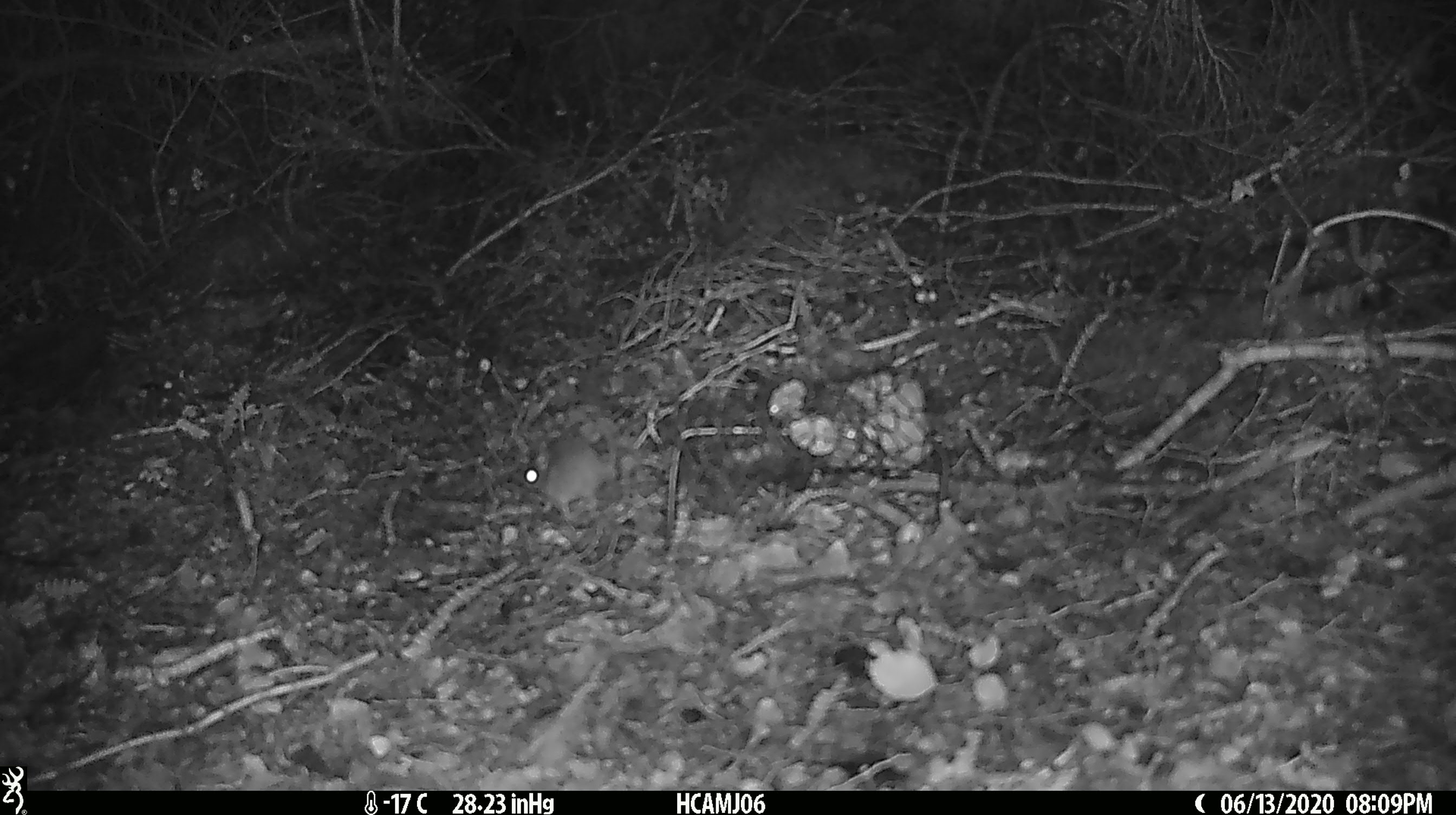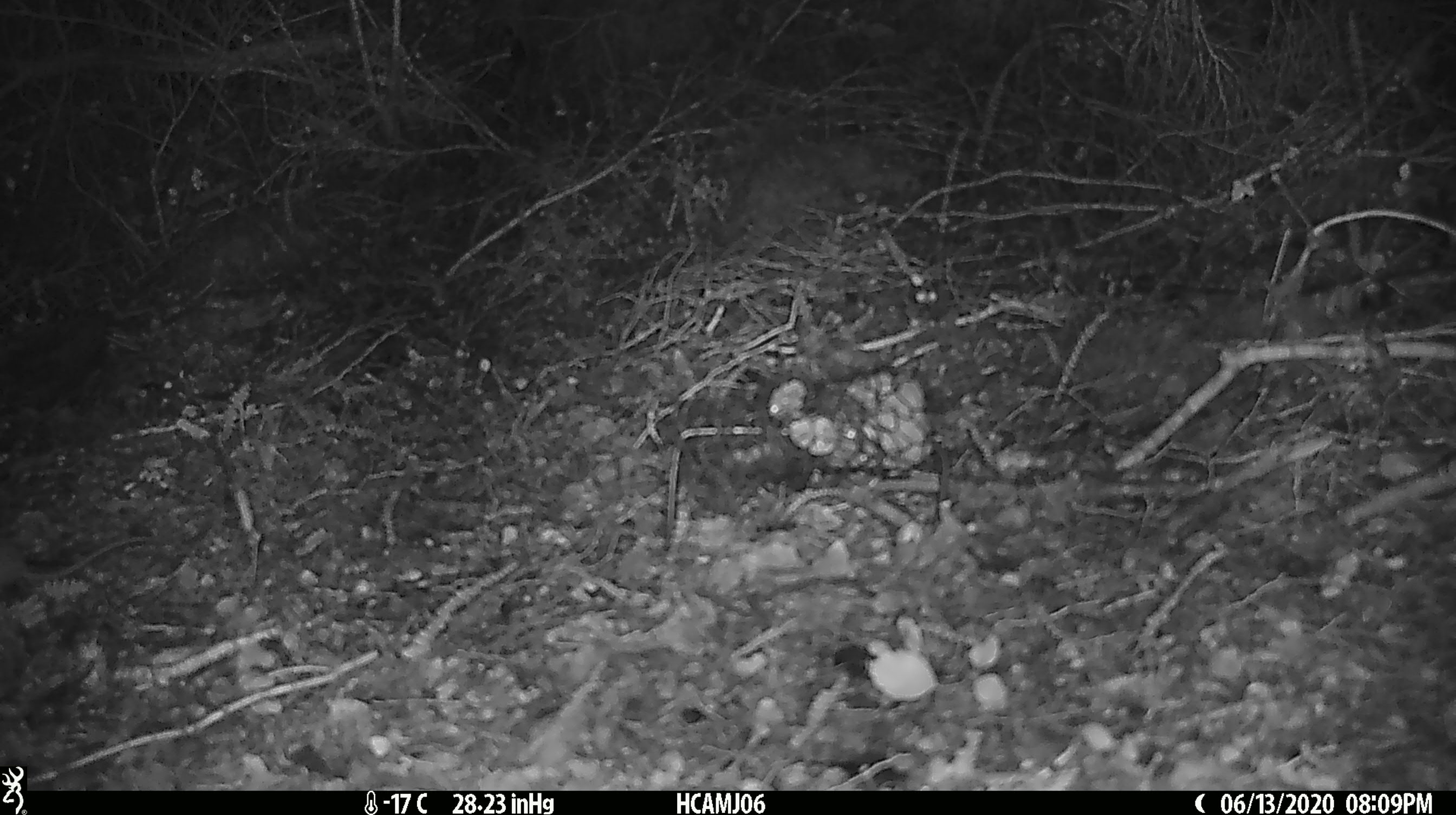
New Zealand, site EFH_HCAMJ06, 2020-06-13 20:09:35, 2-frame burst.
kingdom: Animalia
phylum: Chordata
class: Mammalia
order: Rodentia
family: Muridae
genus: Mus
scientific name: Mus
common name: mouse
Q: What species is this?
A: Mouse (Mus).